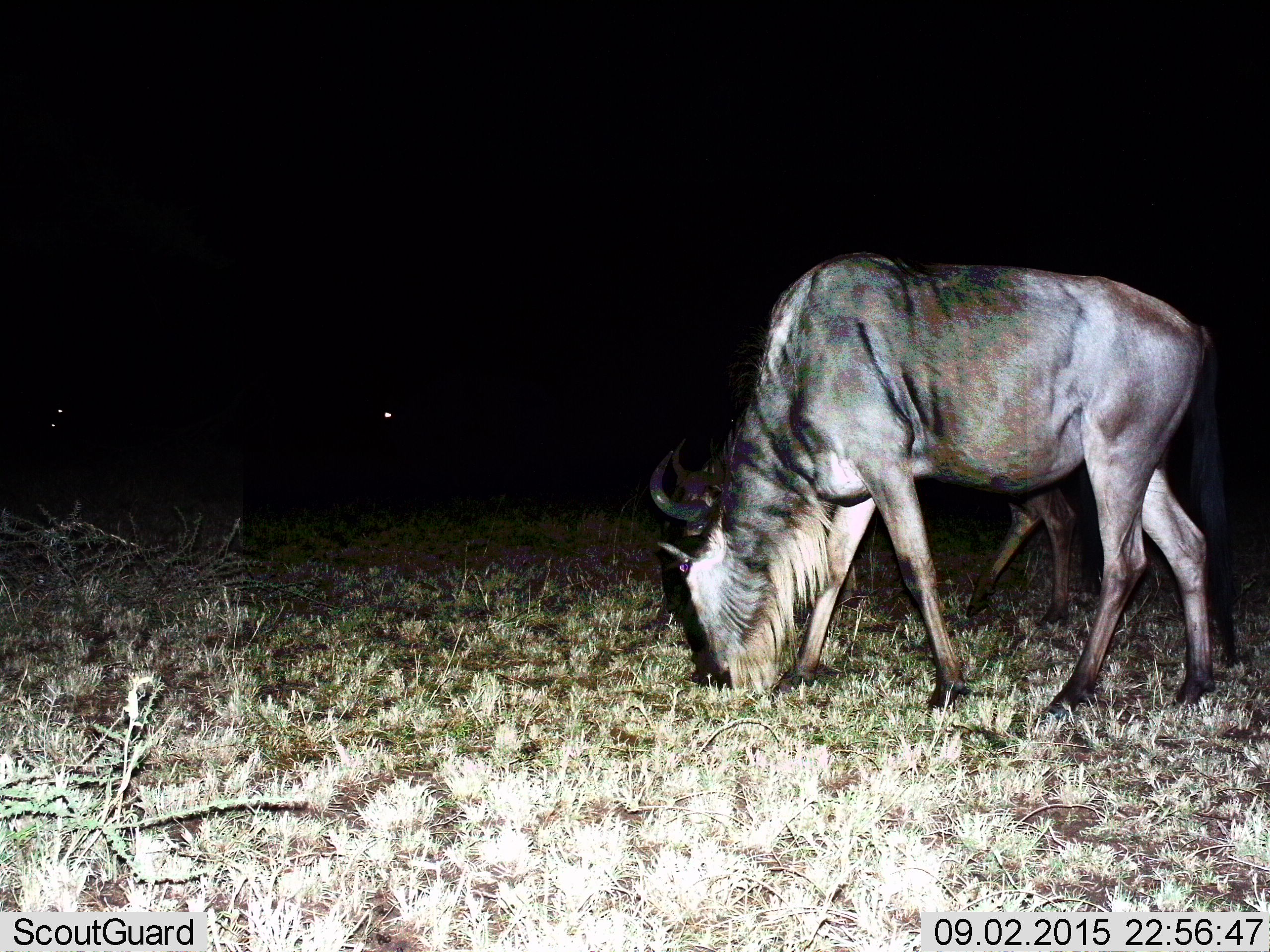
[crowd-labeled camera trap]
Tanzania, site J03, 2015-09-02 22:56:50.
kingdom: Animalia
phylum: Chordata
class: Mammalia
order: Artiodactyla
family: Bovidae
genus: Connochaetes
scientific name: Connochaetes taurinus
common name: blue wildebeest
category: wildebeest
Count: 2.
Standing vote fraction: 50%.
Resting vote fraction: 0%.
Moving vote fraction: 0%.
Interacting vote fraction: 0%.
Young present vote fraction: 0%.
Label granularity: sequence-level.